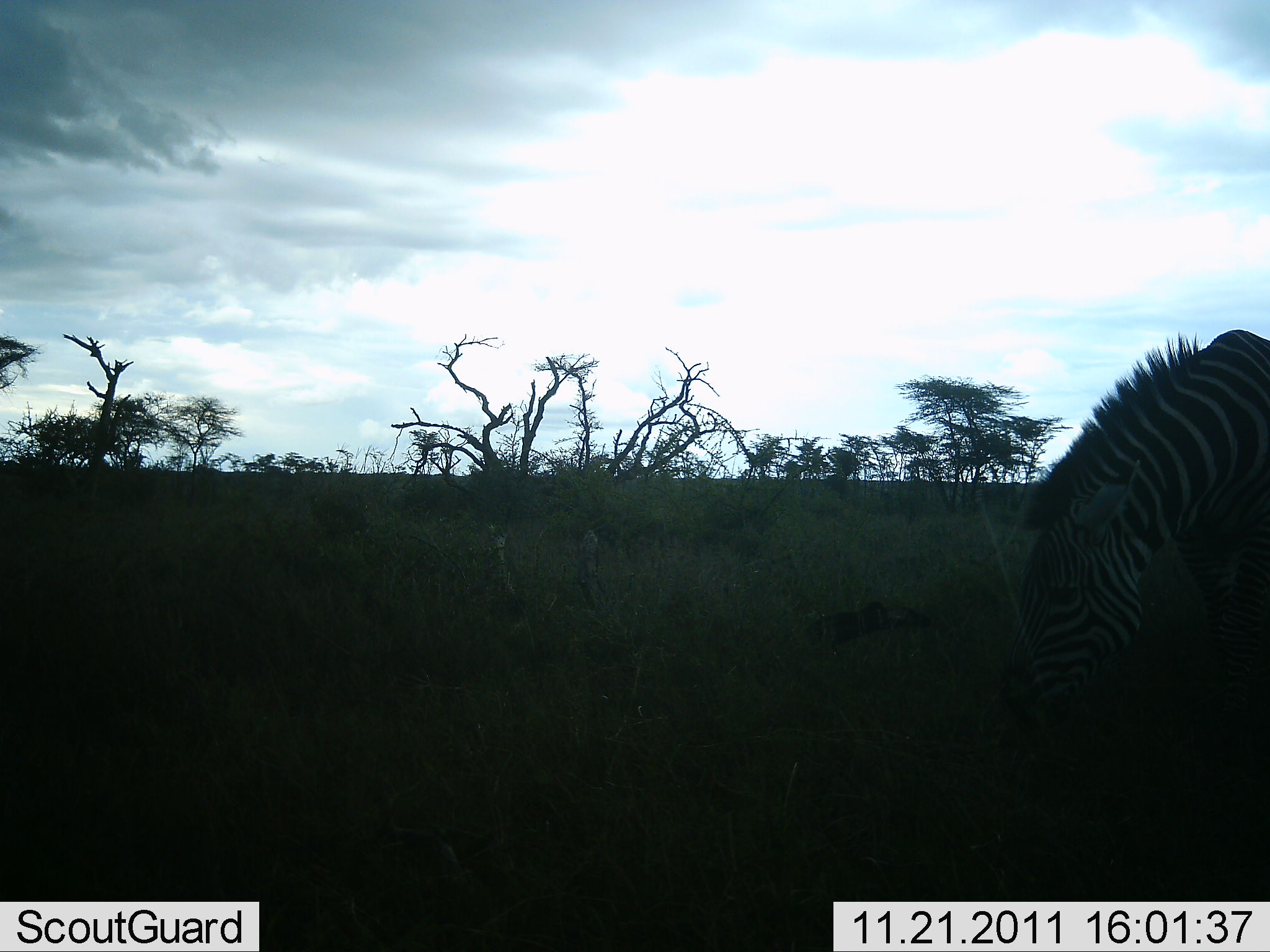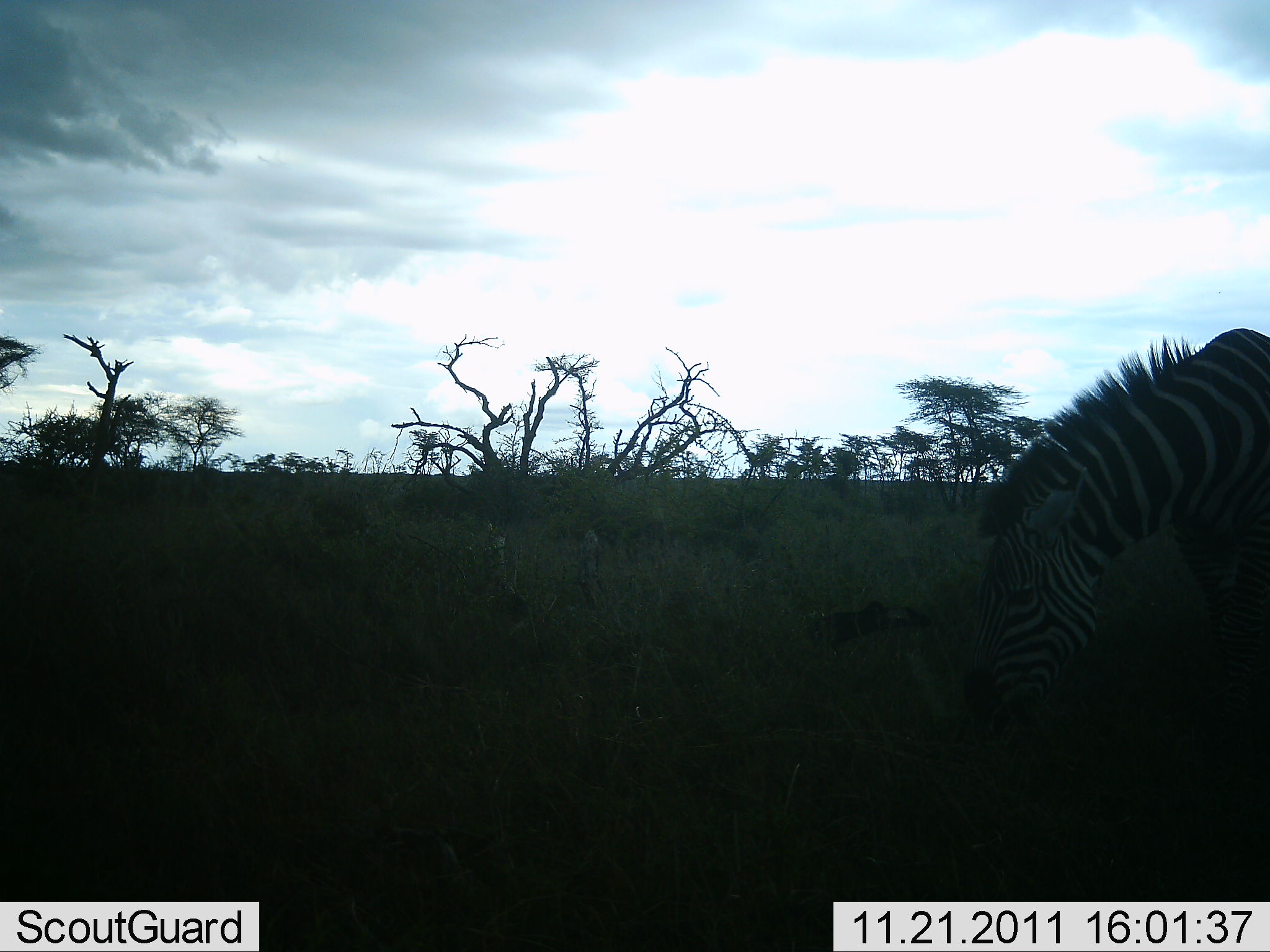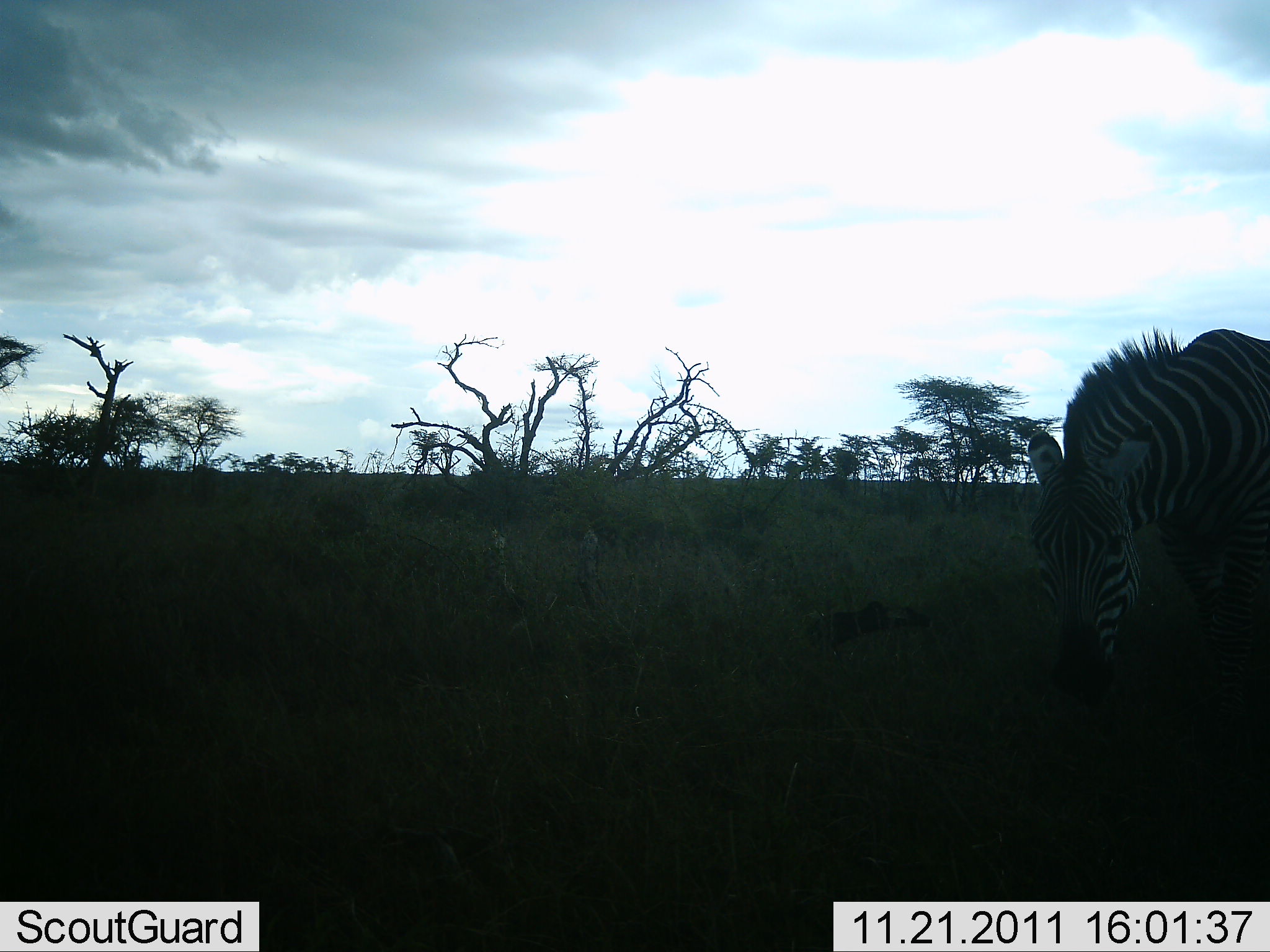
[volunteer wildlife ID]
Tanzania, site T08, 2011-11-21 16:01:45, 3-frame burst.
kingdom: Animalia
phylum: Chordata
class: Mammalia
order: Perissodactyla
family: Equidae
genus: Equus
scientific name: Equus quagga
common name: plains zebra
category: zebra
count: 1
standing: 23%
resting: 0%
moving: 8%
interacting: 0%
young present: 0%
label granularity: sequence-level